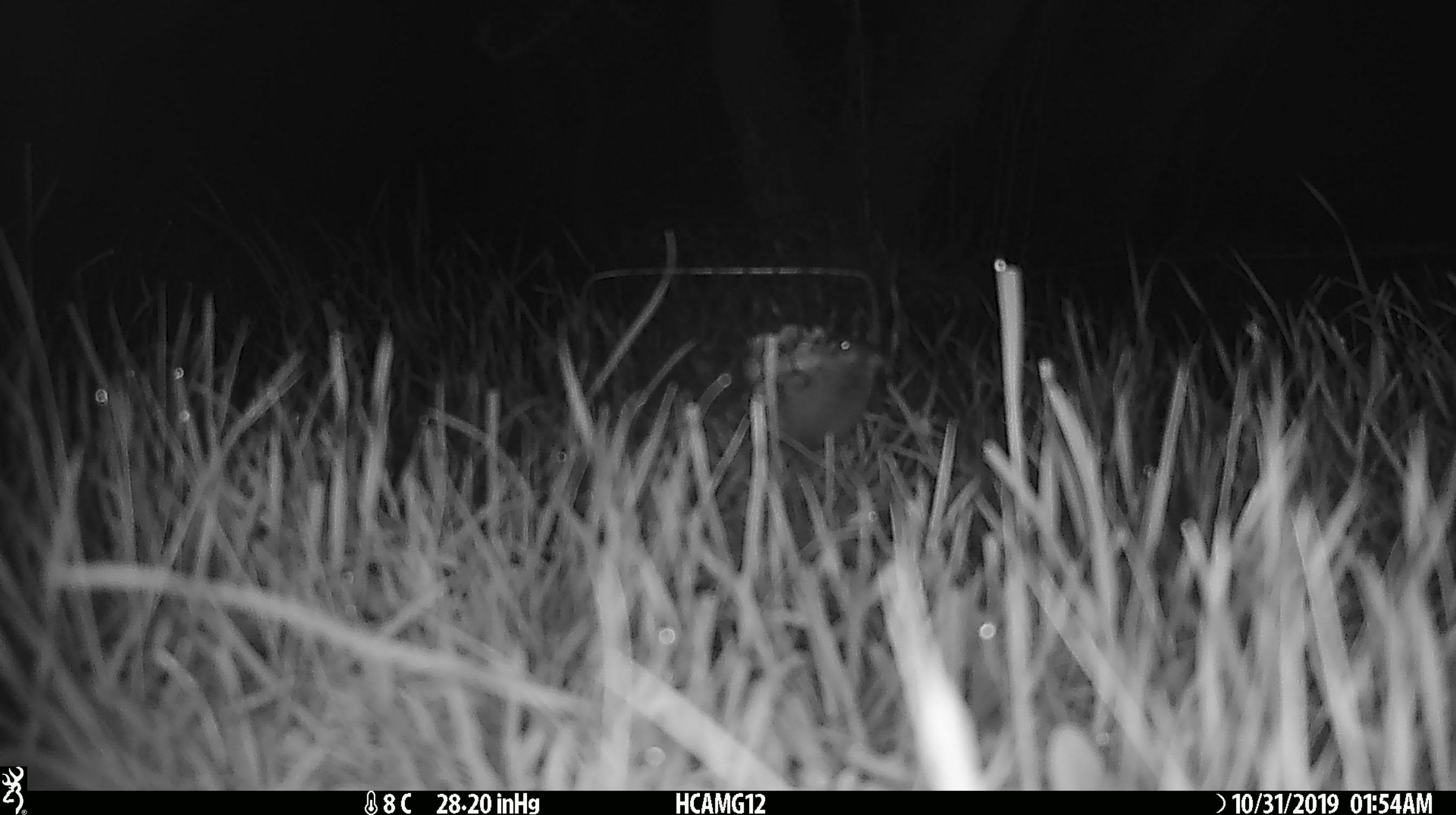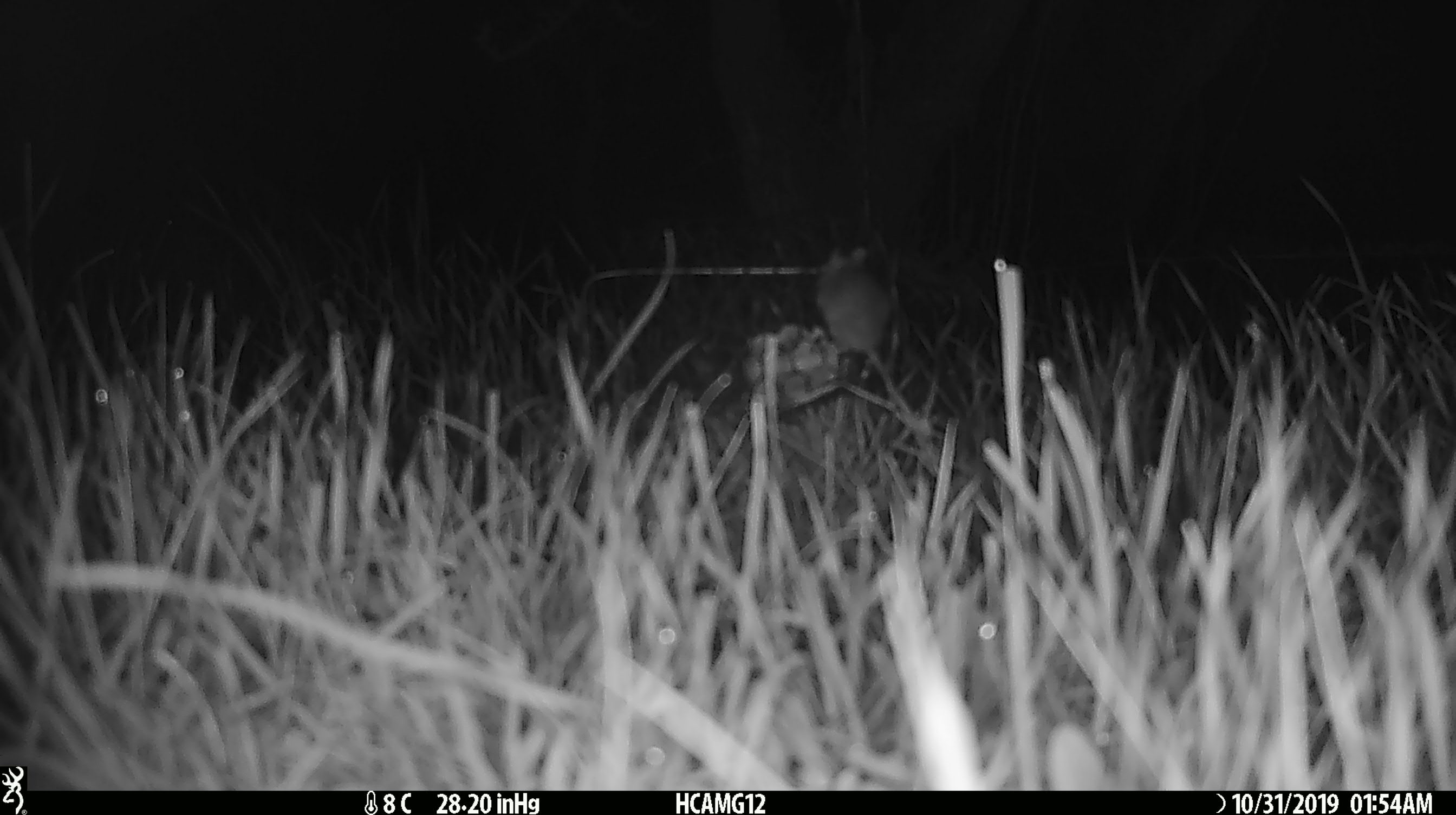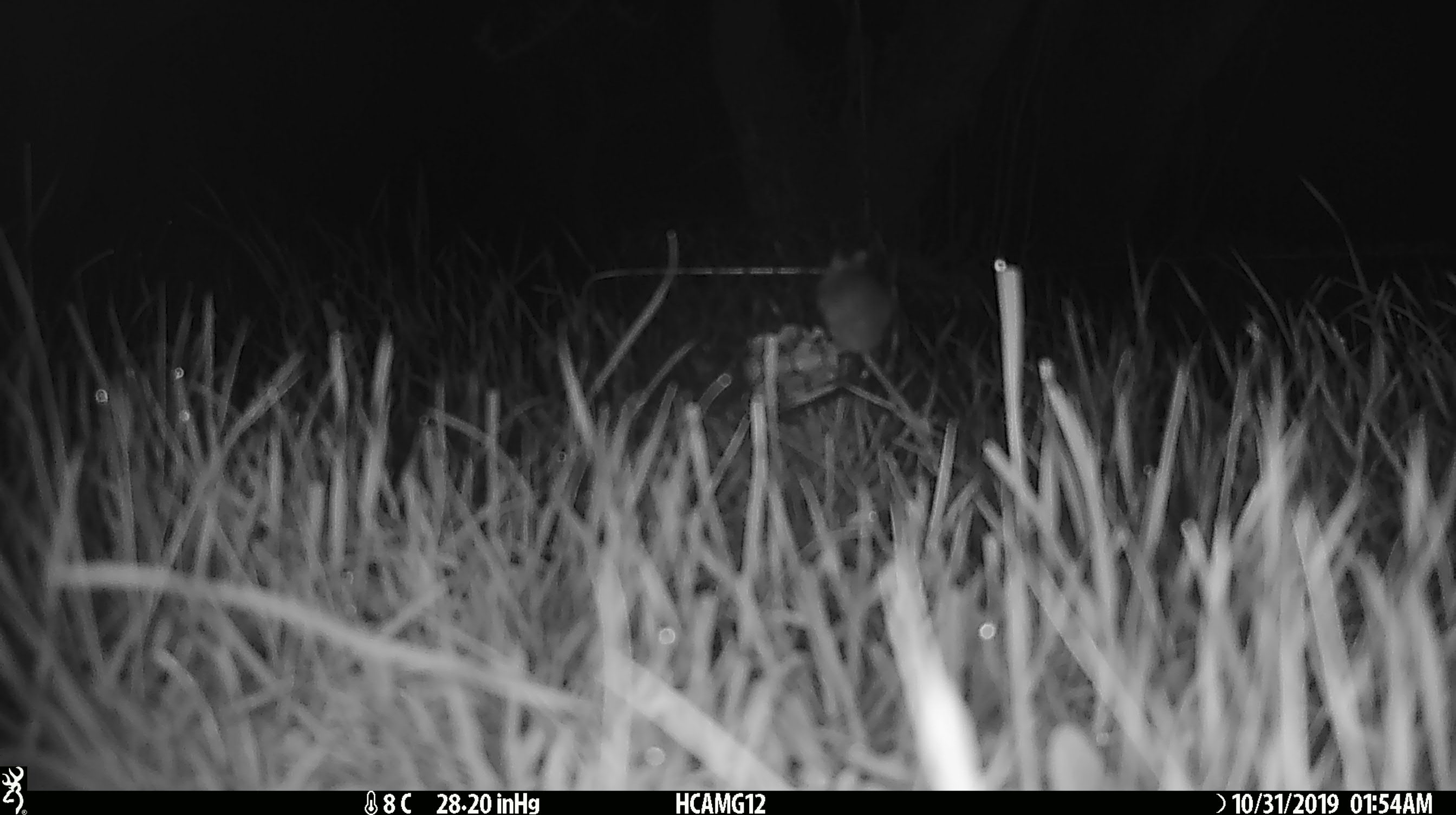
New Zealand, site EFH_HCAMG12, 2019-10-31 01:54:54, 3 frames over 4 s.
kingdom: Animalia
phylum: Chordata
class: Mammalia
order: Rodentia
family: Muridae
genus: Mus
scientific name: Mus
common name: mouse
Mouse (Mus).